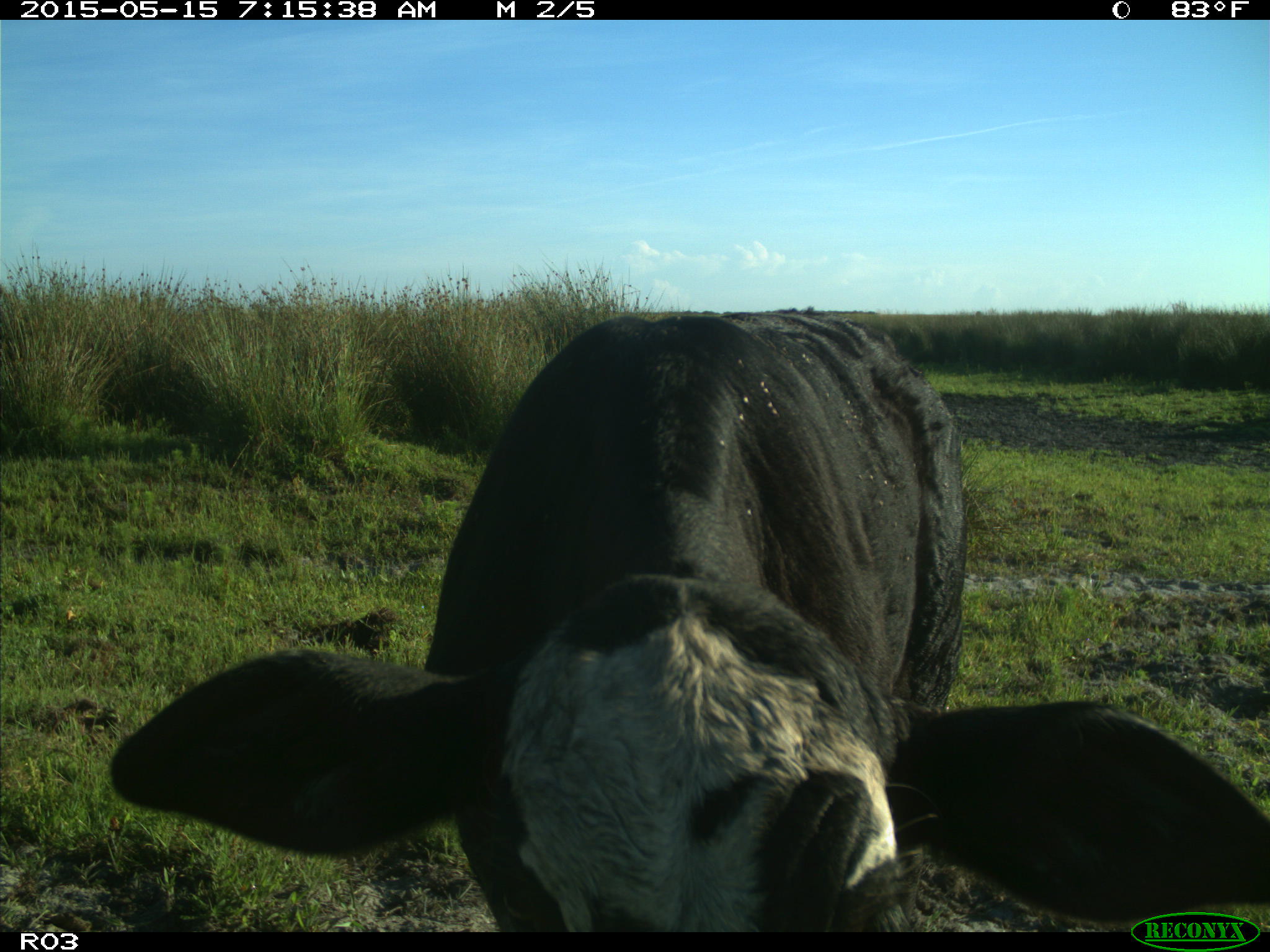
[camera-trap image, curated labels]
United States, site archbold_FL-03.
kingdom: Animalia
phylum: Chordata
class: Mammalia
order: Artiodactyla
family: Bovidae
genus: Bos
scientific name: Bos taurus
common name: domestic cow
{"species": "Bos taurus (domestic cow)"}